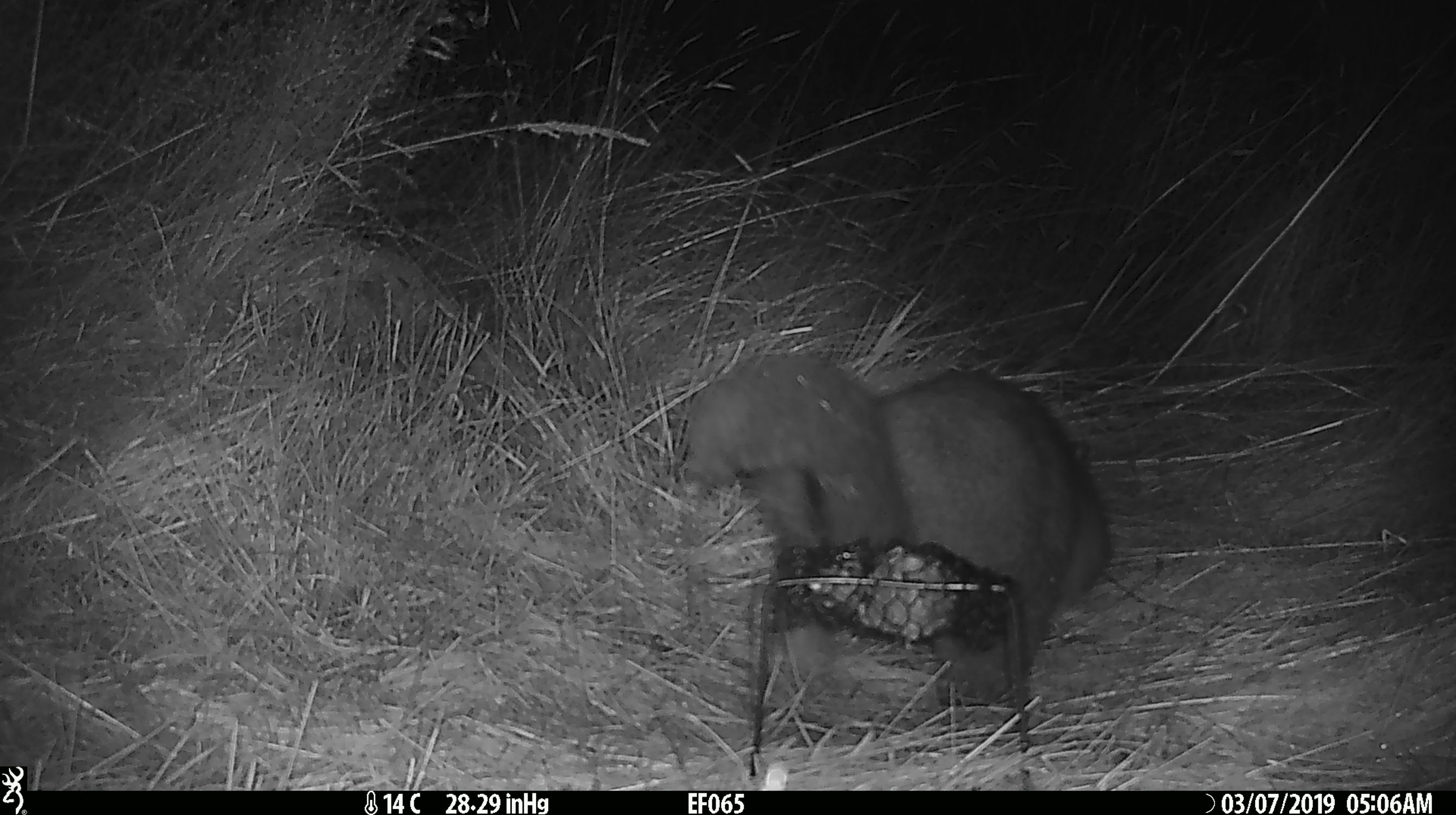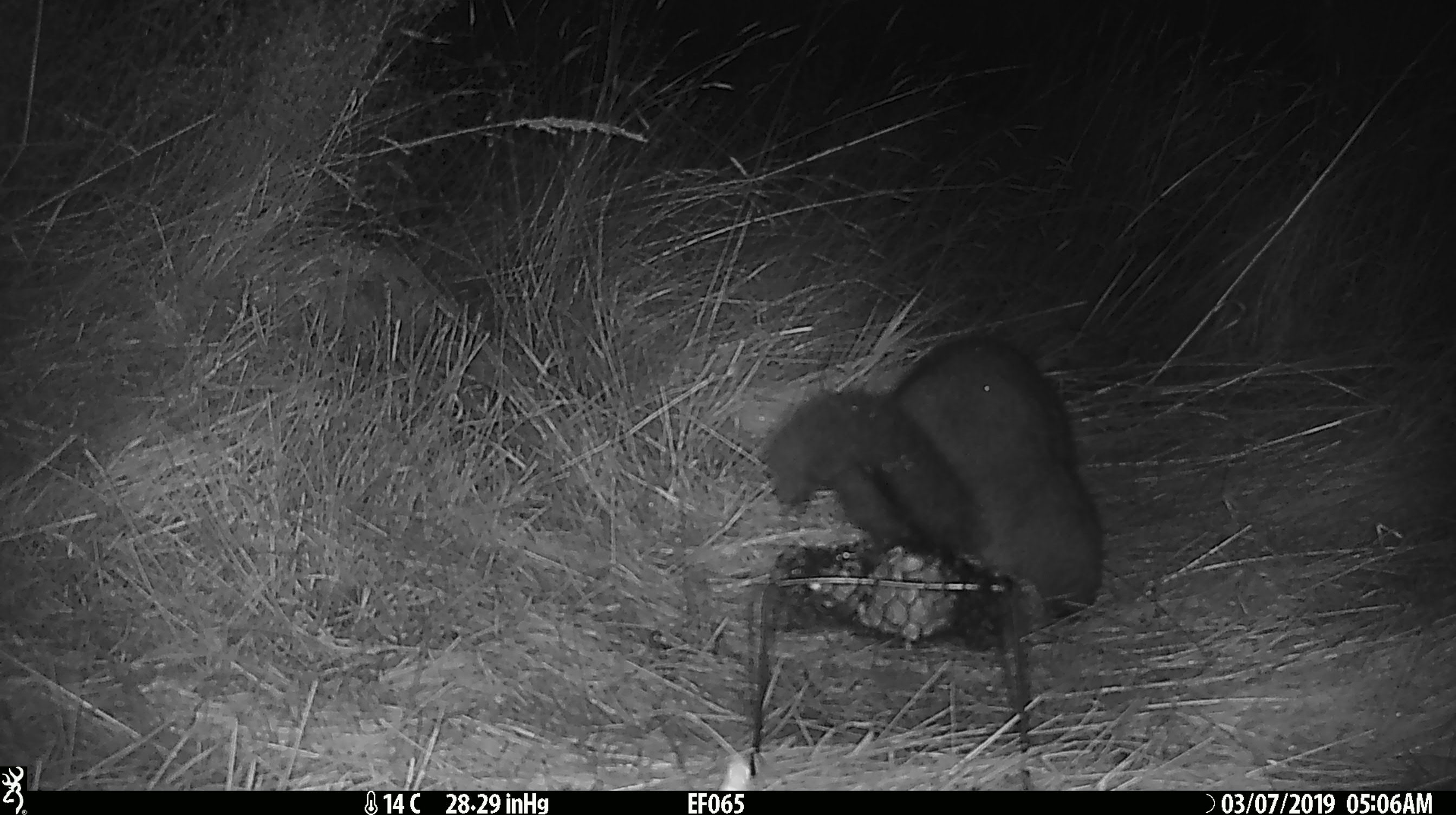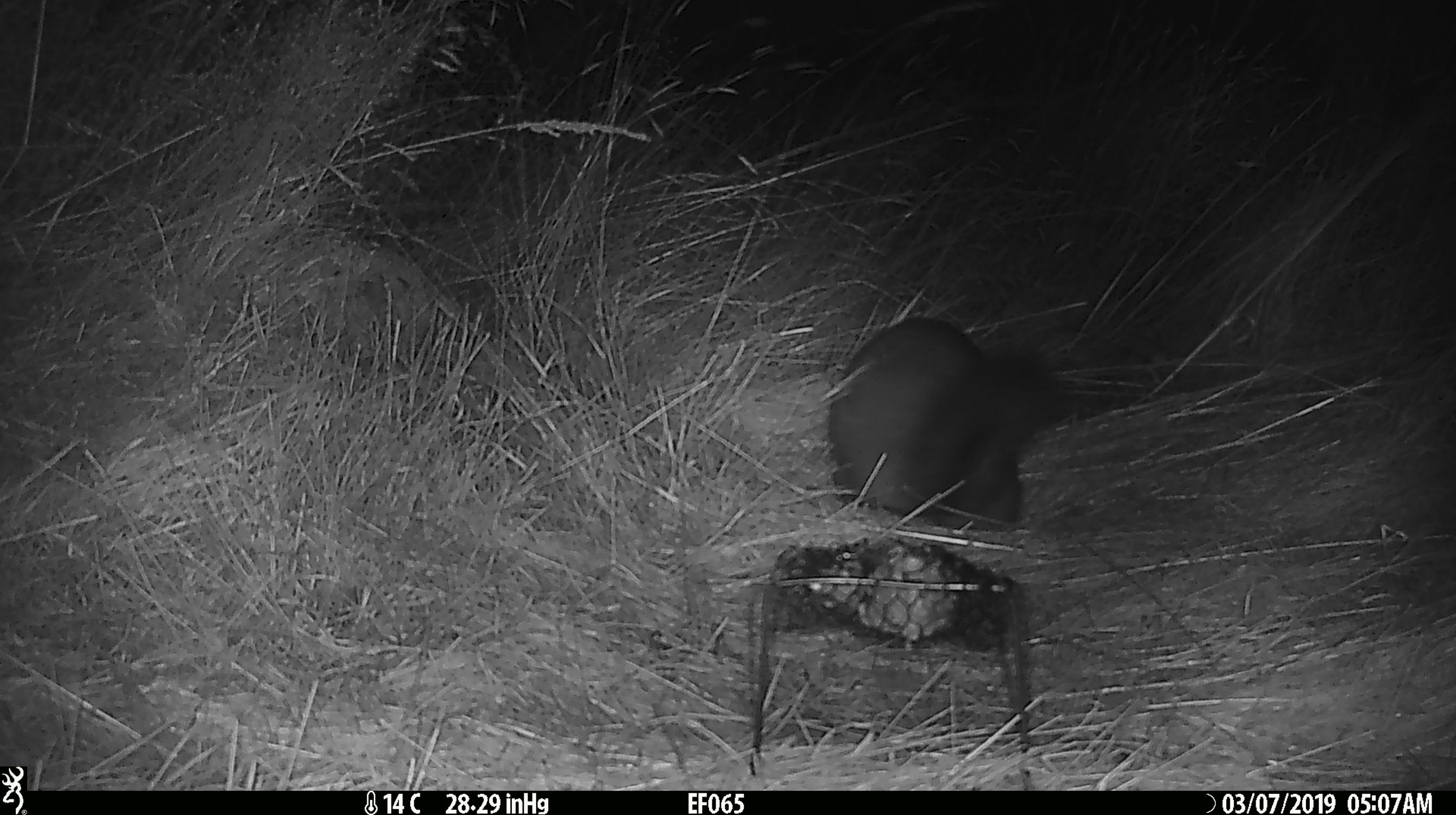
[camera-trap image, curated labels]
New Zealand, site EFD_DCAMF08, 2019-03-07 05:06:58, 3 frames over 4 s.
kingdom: Animalia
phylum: Chordata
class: Mammalia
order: Diprotodontia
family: Phalangeridae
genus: Trichosurus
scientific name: Trichosurus vulpecula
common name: common brushtail possum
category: possum